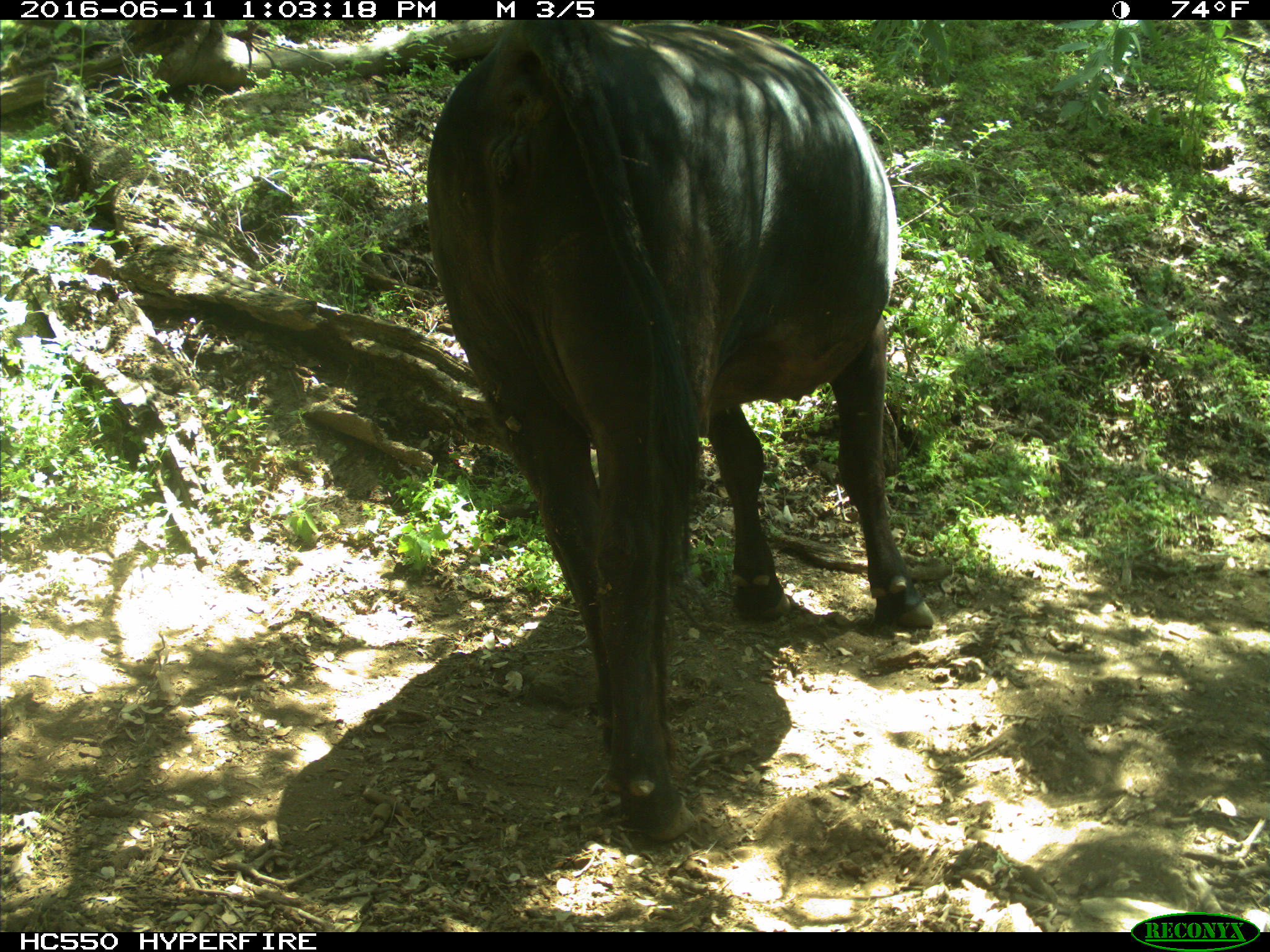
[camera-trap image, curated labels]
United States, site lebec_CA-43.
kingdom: Animalia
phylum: Chordata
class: Mammalia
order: Artiodactyla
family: Bovidae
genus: Bos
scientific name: Bos taurus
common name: domestic cow